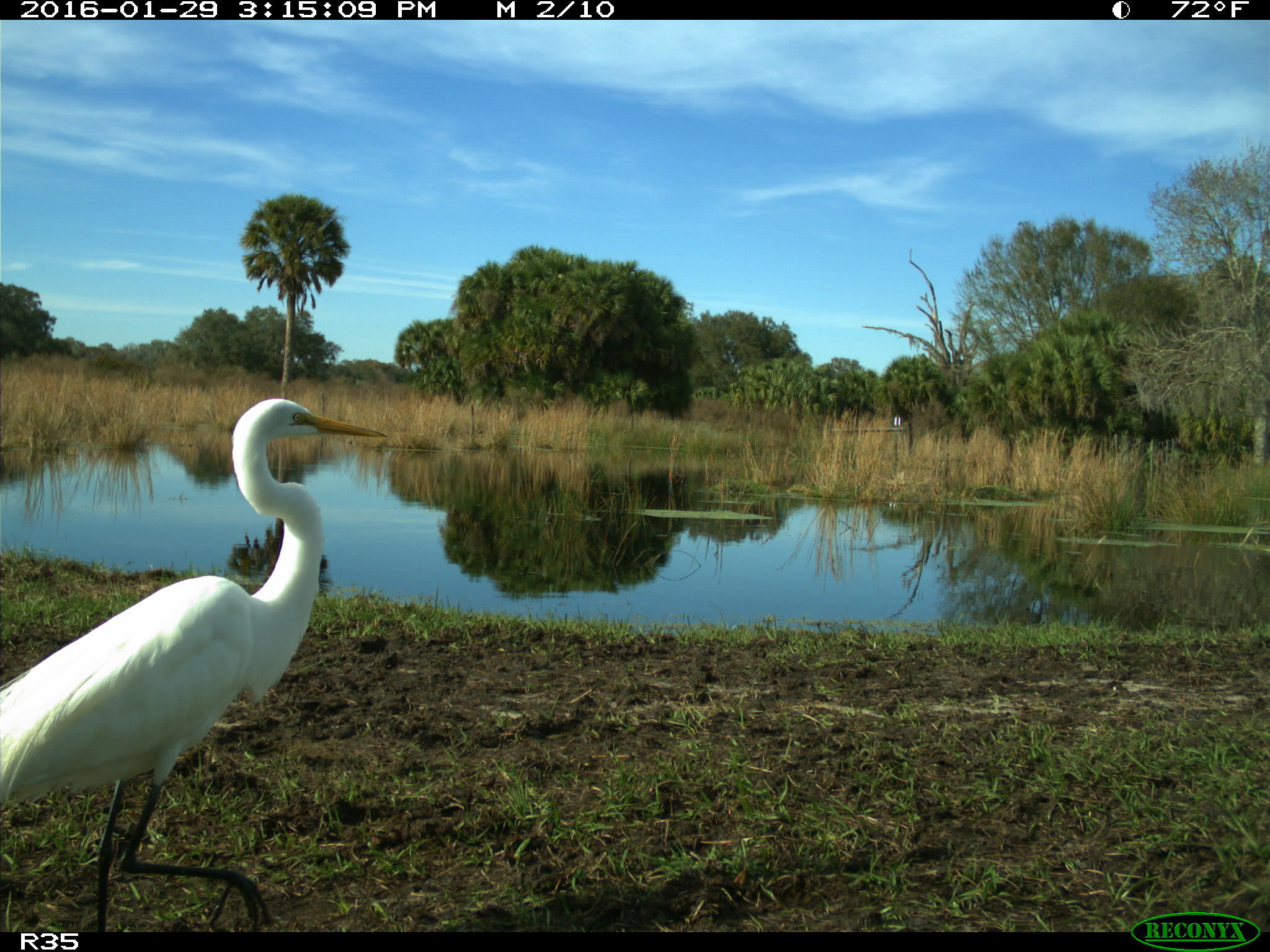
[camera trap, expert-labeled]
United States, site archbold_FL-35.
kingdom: Animalia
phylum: Chordata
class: Aves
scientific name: Aves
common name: birds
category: unidentified bird